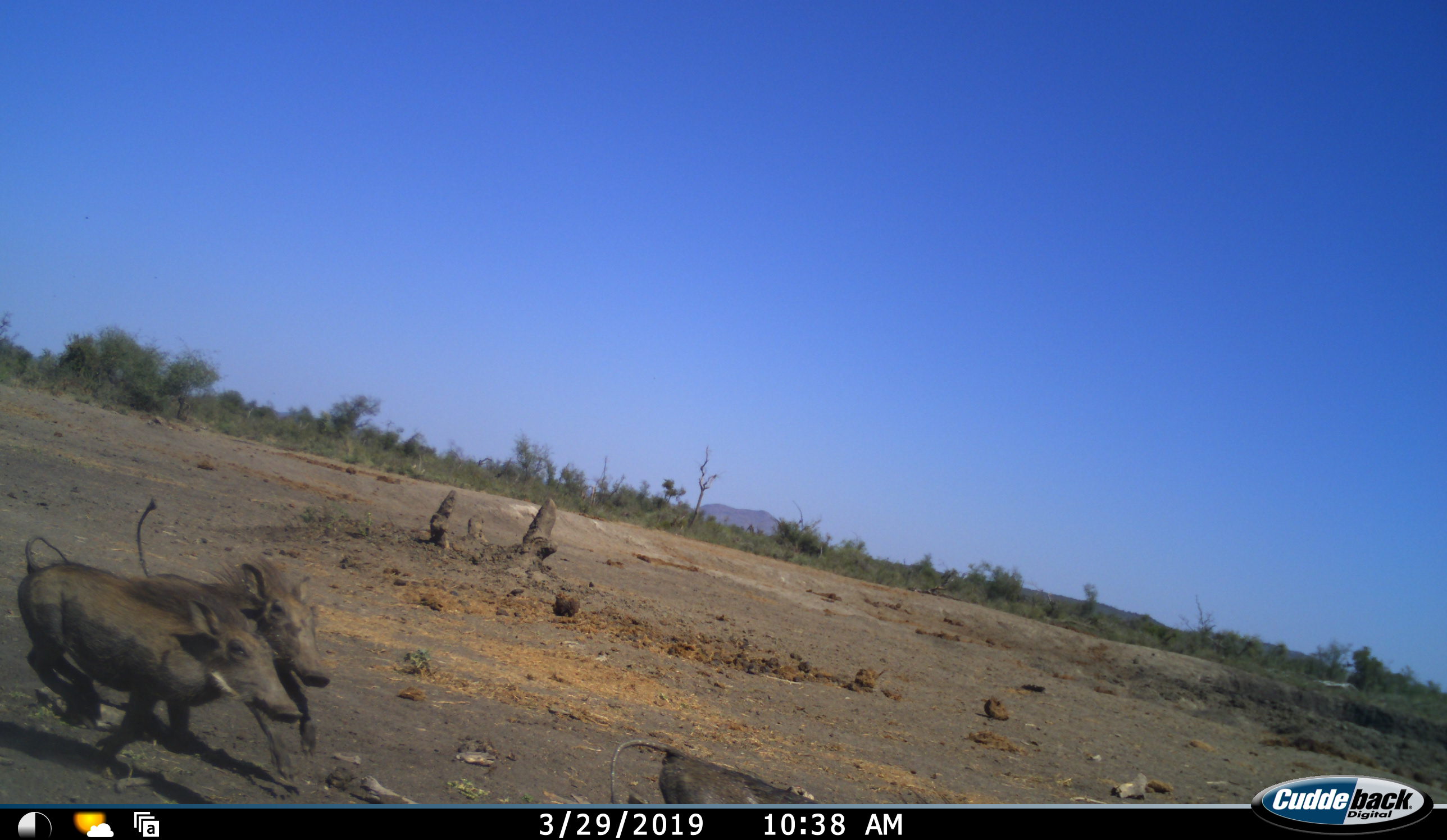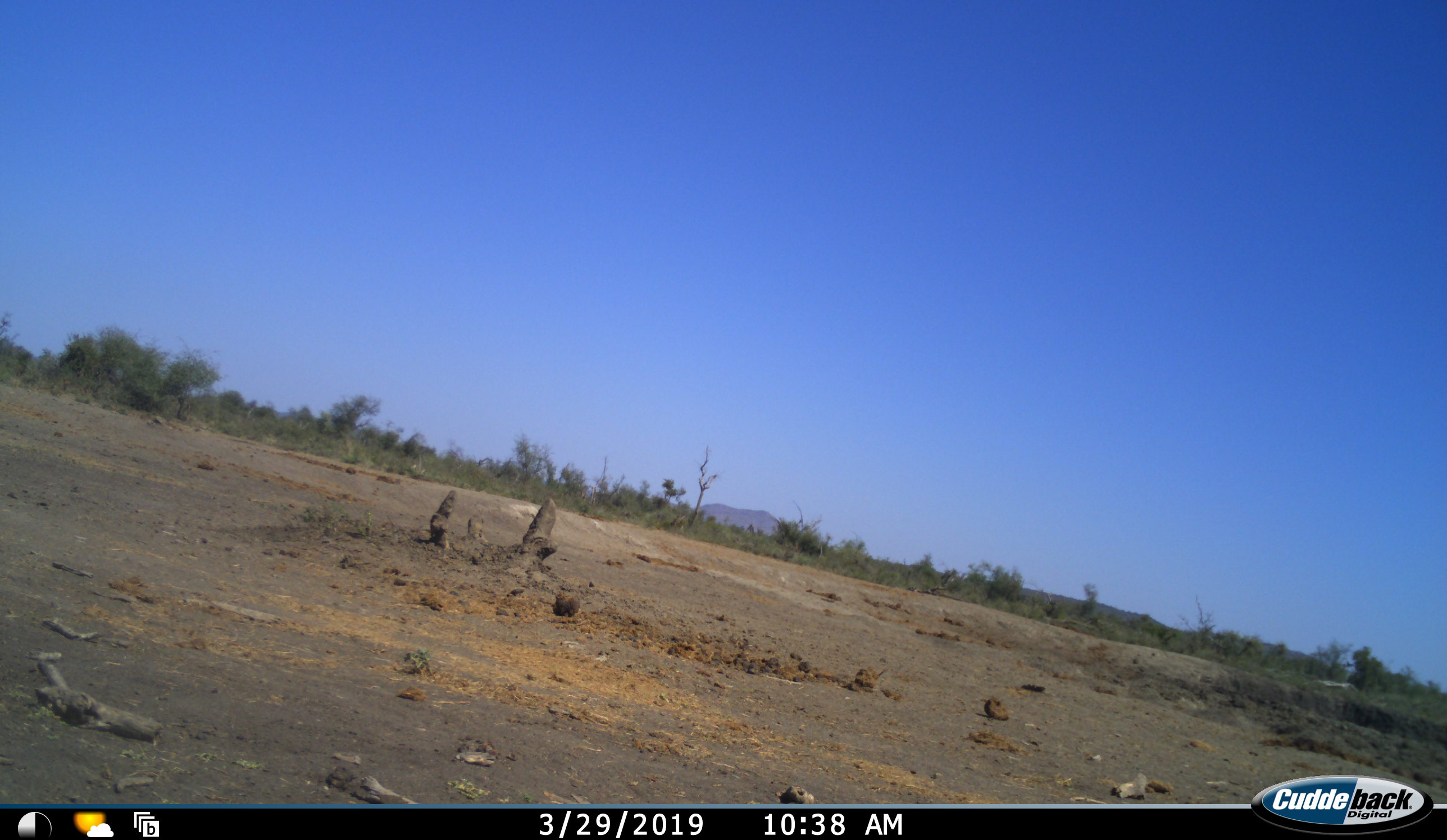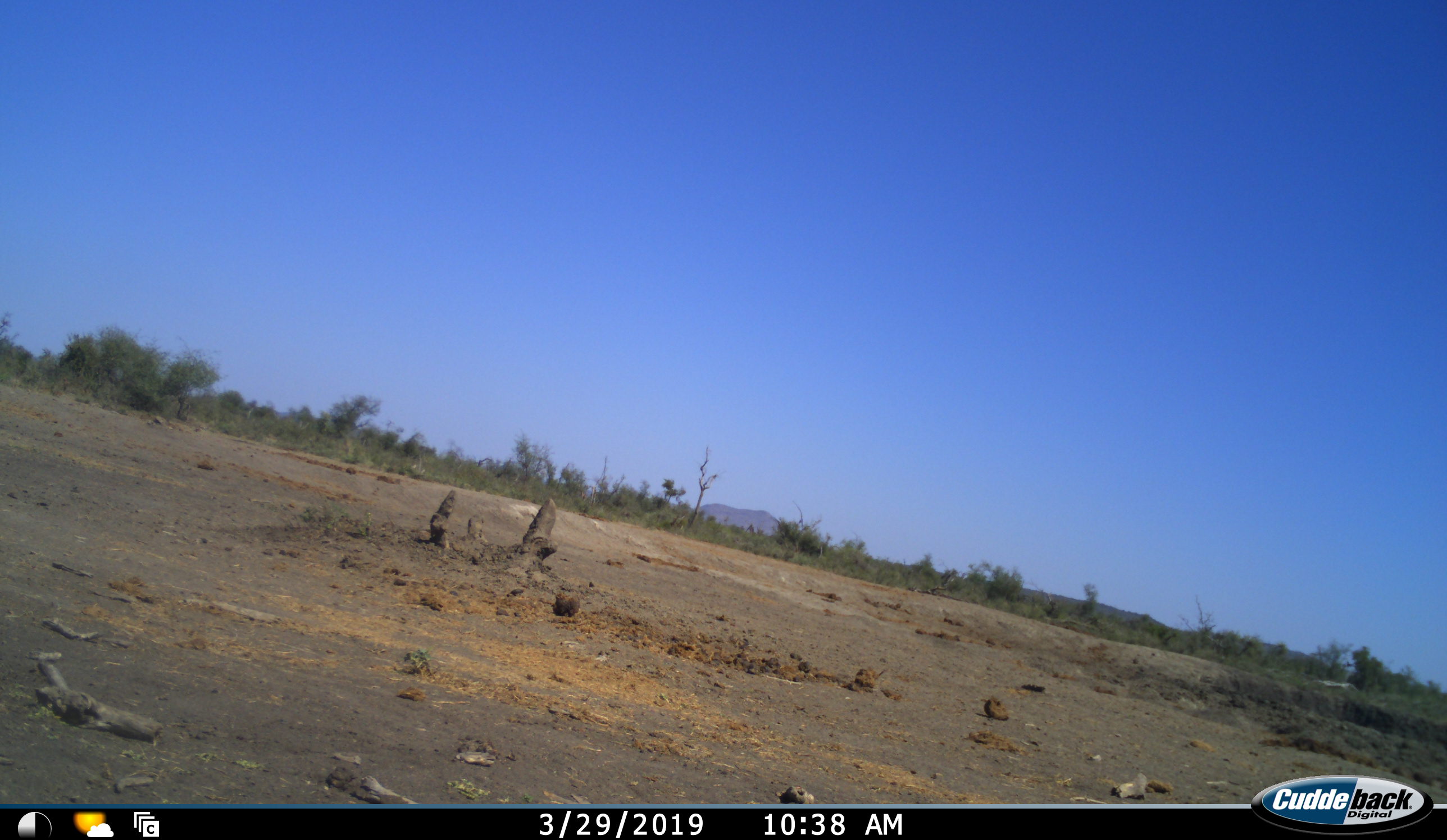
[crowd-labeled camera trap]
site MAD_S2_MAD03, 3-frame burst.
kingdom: Animalia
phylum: Chordata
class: Mammalia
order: Artiodactyla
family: Suidae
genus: Phacochoerus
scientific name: Phacochoerus africanus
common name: warthog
Warthog (Phacochoerus africanus), count 3. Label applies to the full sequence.